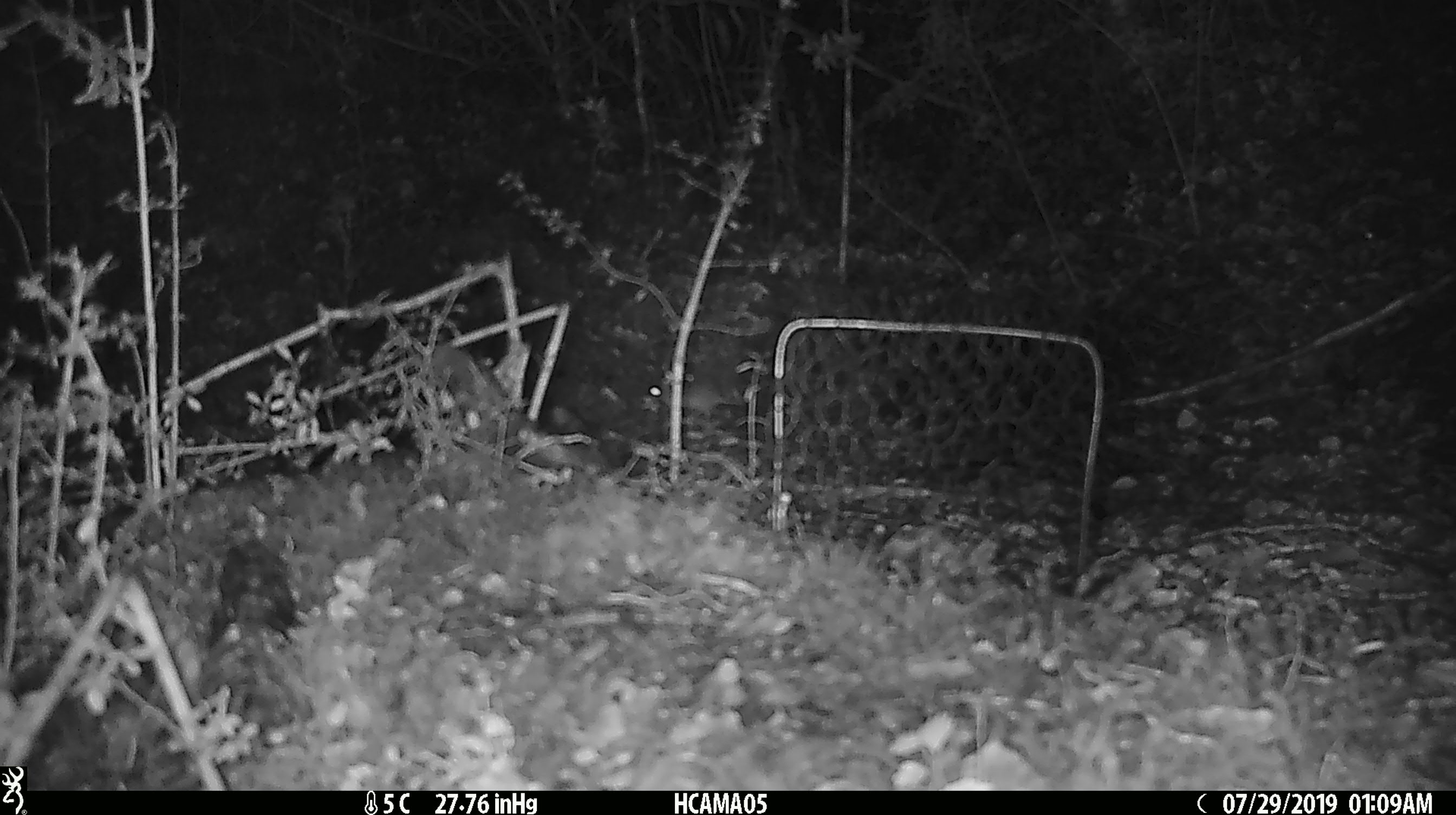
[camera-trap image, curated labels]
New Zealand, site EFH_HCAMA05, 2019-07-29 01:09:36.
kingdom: Animalia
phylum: Chordata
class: Mammalia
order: Rodentia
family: Muridae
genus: Mus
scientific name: Mus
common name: mouse